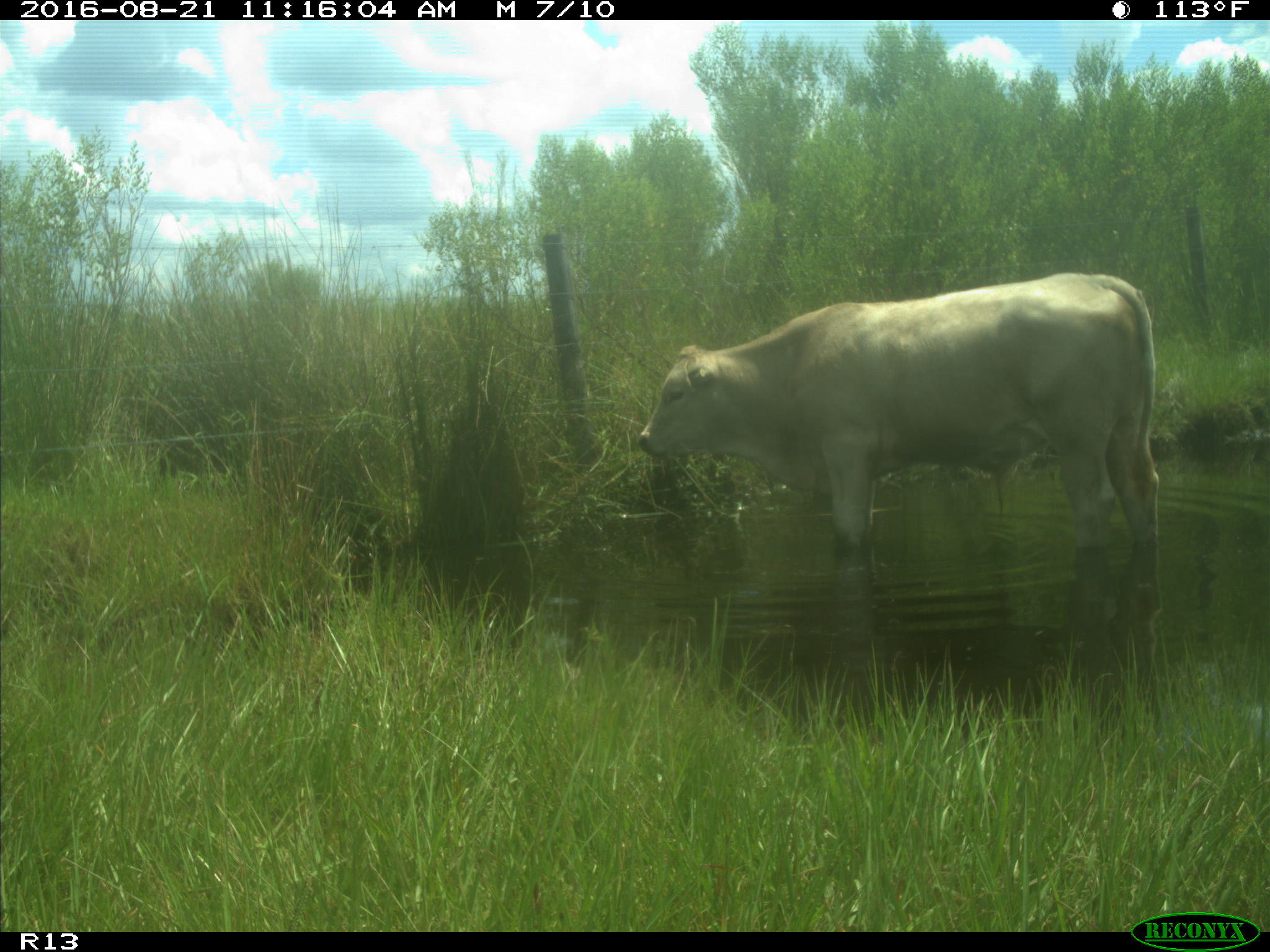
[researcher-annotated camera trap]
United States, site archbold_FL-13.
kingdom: Animalia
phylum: Chordata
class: Mammalia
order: Artiodactyla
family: Bovidae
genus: Bos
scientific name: Bos taurus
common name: domestic cow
Bos taurus (domestic cow).